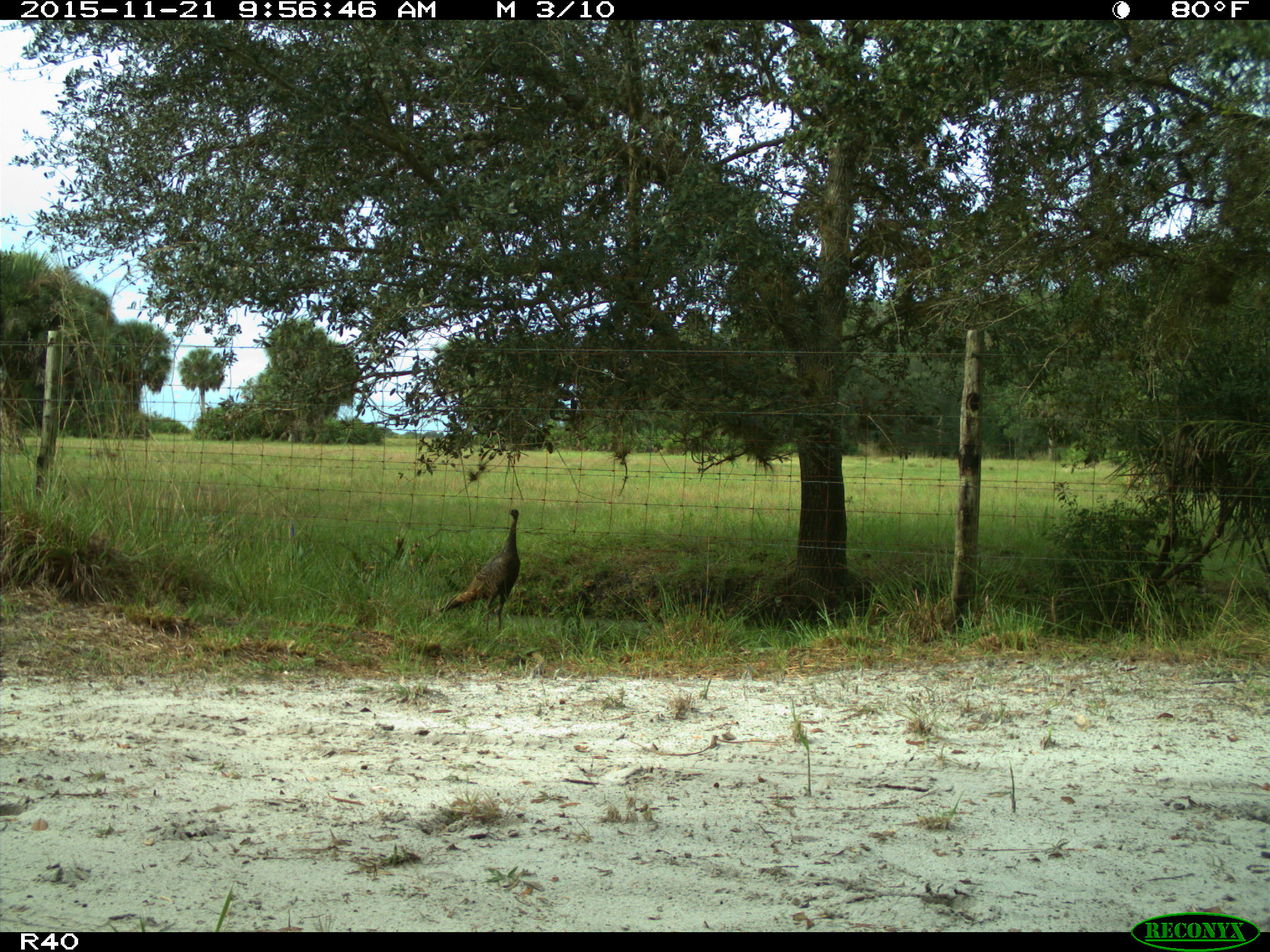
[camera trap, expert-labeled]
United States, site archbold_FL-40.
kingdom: Animalia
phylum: Chordata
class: Aves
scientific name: Aves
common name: birds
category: unidentified bird